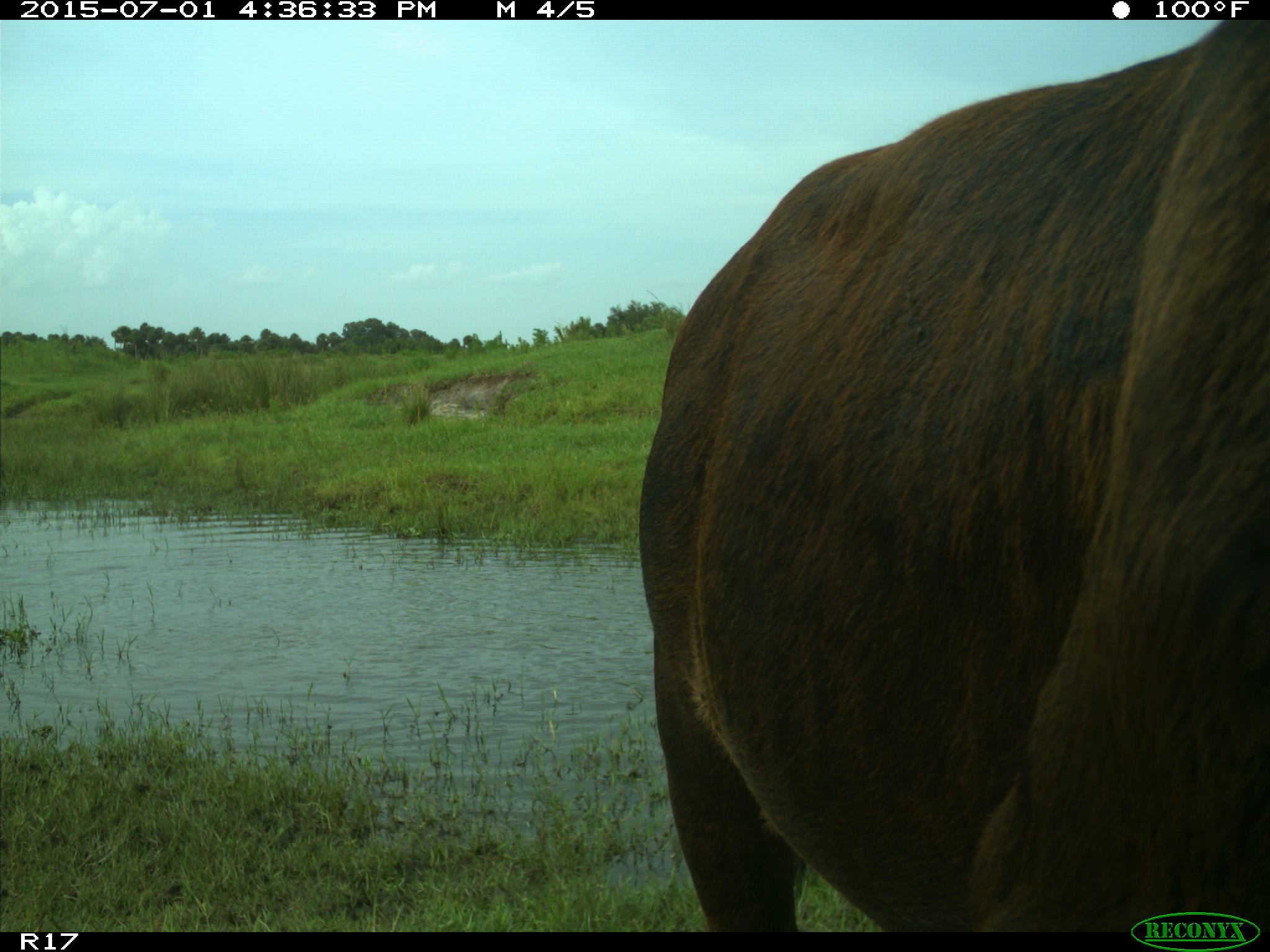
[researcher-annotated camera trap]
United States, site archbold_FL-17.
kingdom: Animalia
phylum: Chordata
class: Mammalia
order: Artiodactyla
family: Bovidae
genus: Bos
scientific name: Bos taurus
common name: domestic cow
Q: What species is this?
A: Bos taurus (domestic cow).